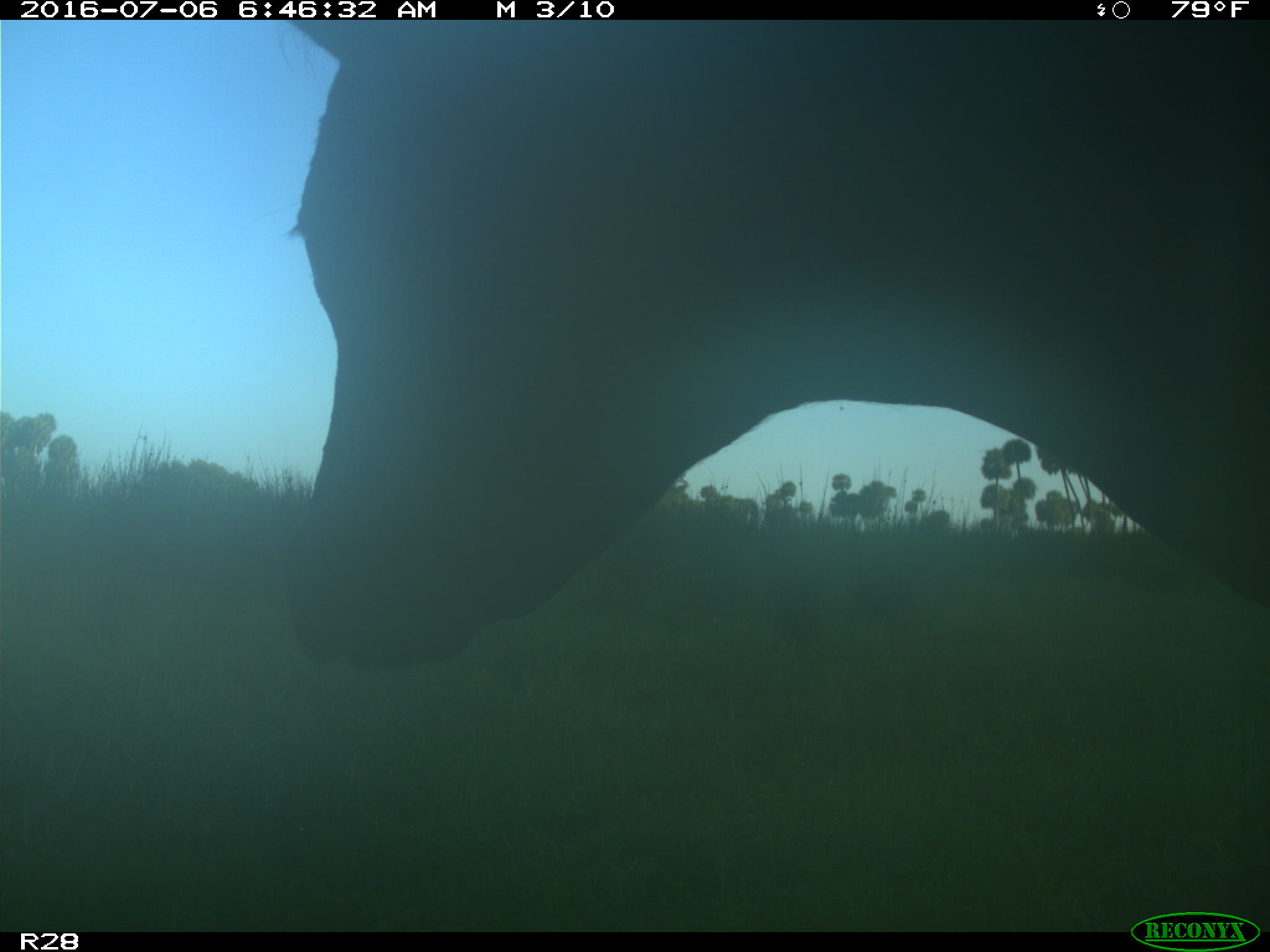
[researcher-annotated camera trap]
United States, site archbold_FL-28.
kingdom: Animalia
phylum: Chordata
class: Mammalia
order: Artiodactyla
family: Bovidae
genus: Bos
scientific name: Bos taurus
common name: domestic cow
Bos taurus (domestic cow).